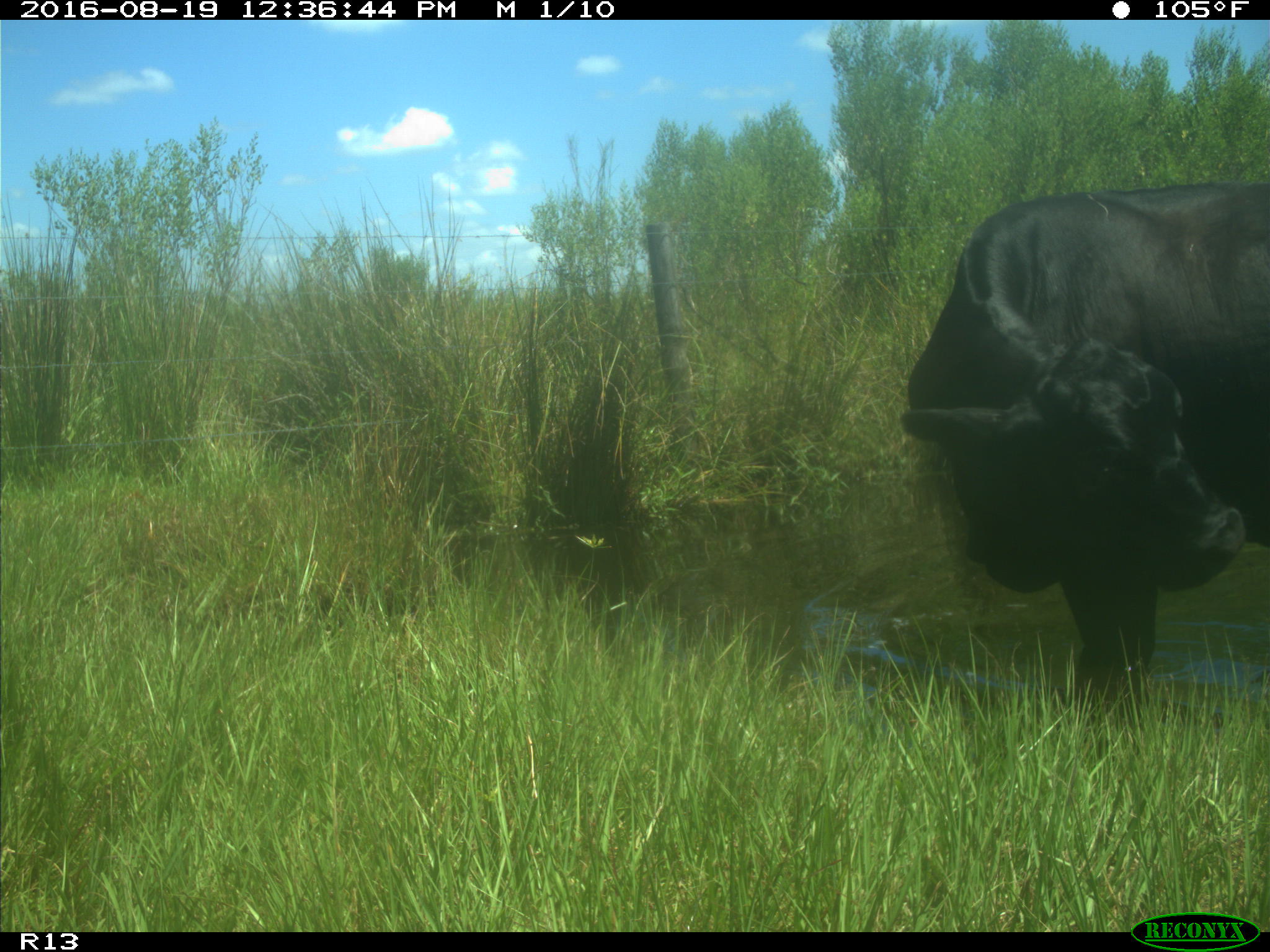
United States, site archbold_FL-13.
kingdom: Animalia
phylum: Chordata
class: Mammalia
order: Artiodactyla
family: Bovidae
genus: Bos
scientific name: Bos taurus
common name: domestic cow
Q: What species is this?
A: Bos taurus (domestic cow).